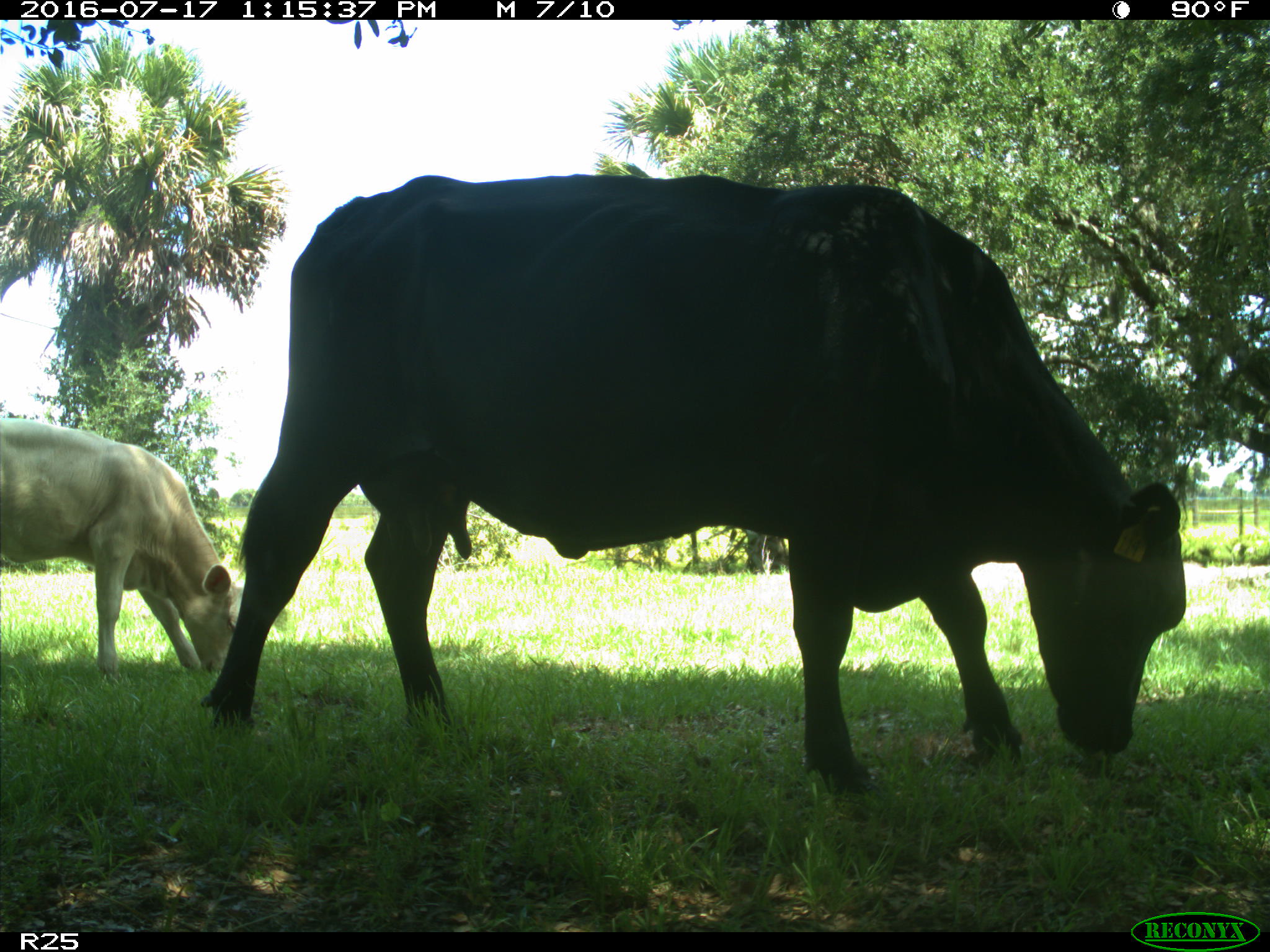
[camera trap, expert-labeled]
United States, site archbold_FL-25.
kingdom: Animalia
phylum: Chordata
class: Mammalia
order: Artiodactyla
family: Bovidae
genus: Bos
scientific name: Bos taurus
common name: domestic cow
Bos taurus (domestic cow).